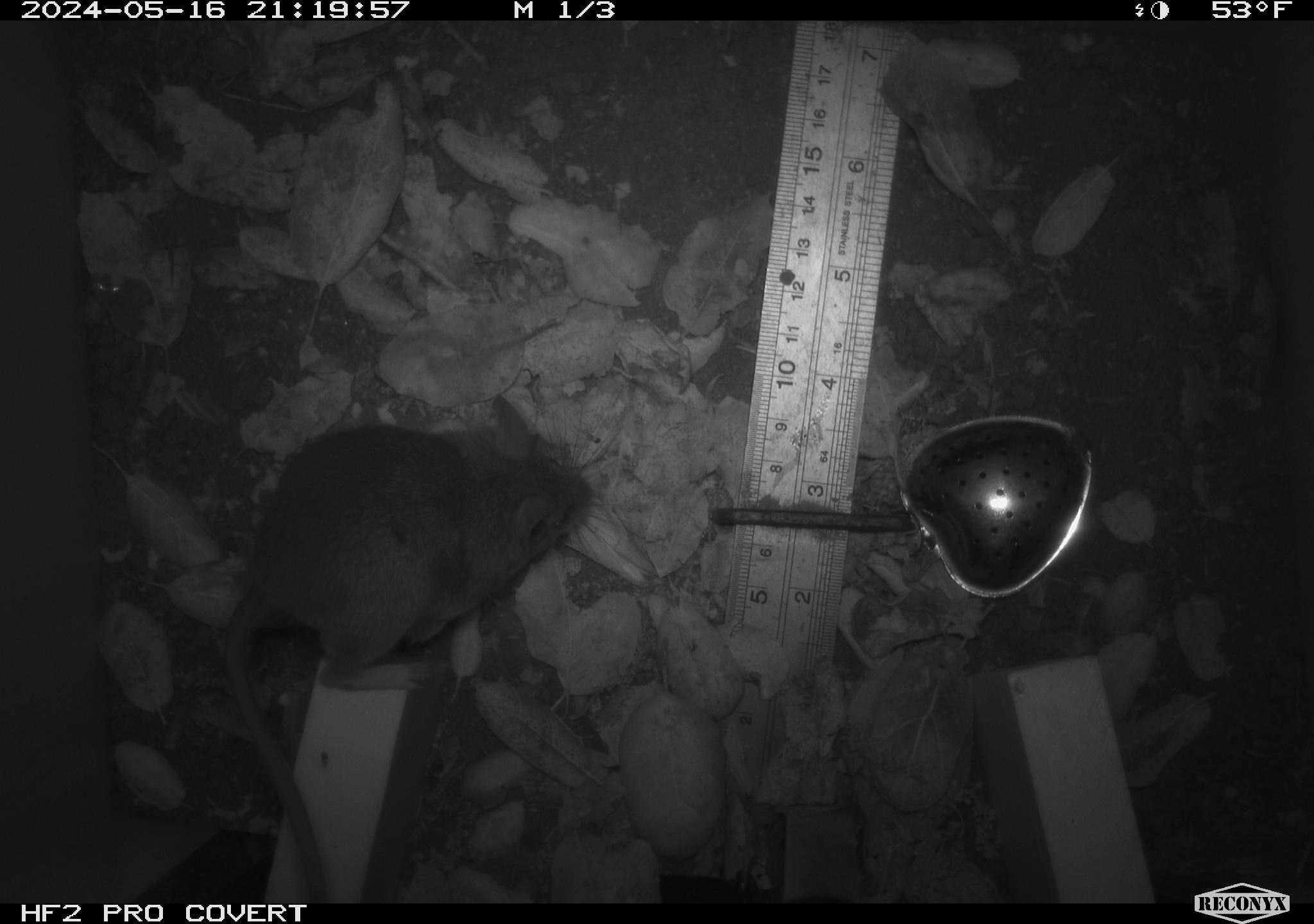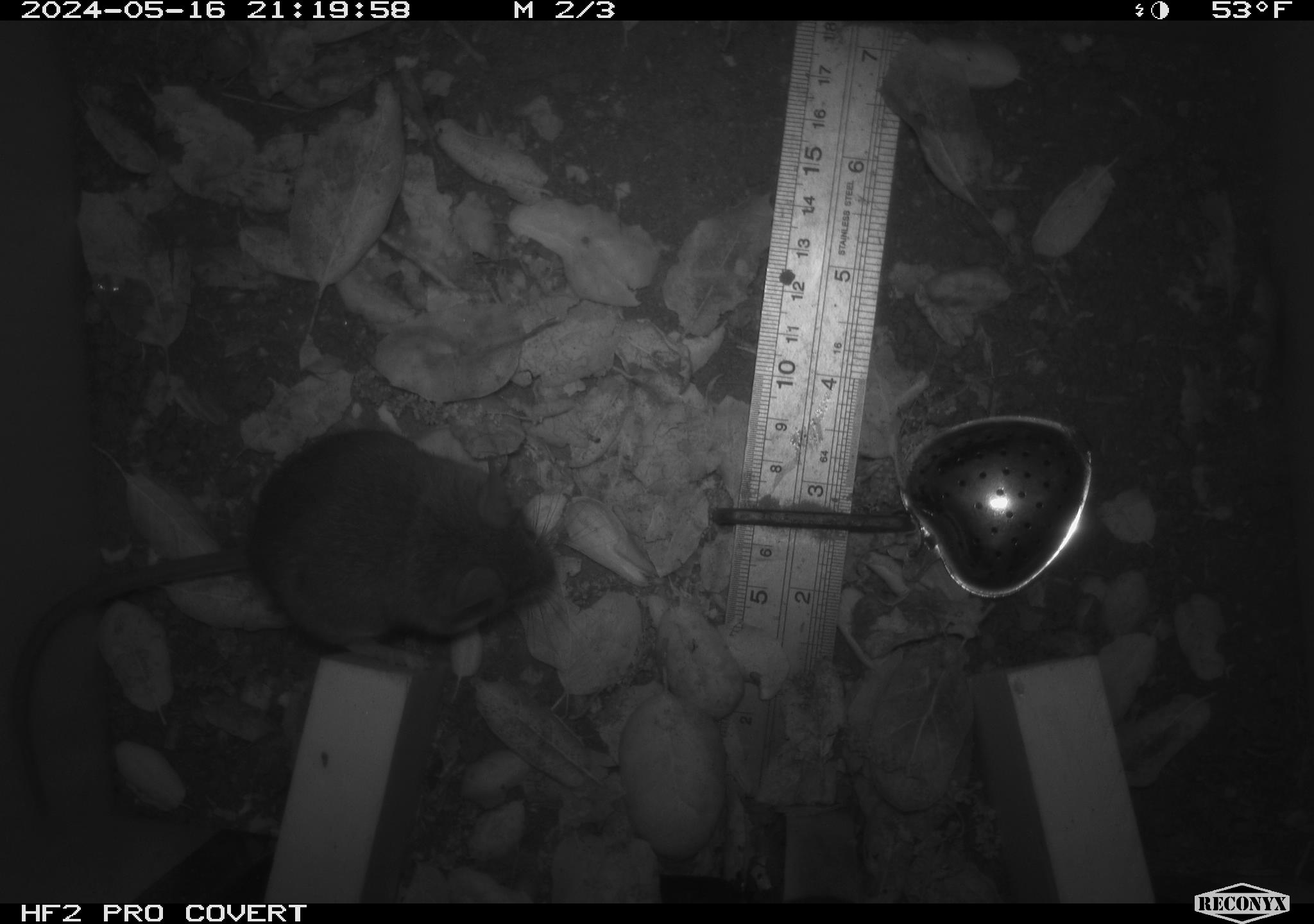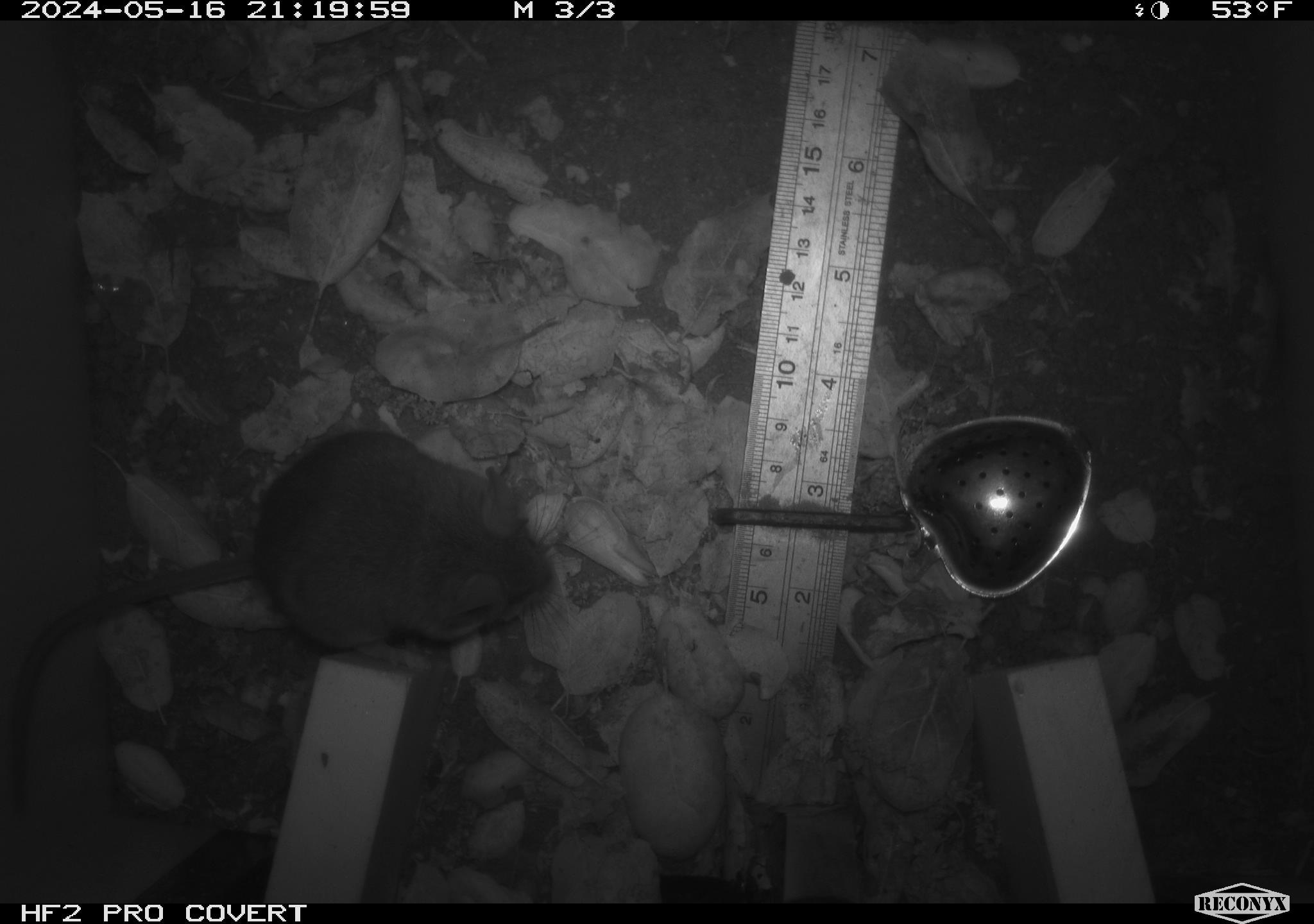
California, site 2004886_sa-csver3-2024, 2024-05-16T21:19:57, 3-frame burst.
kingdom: Animalia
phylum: Chordata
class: Mammalia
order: Rodentia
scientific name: Rodentia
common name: rodent